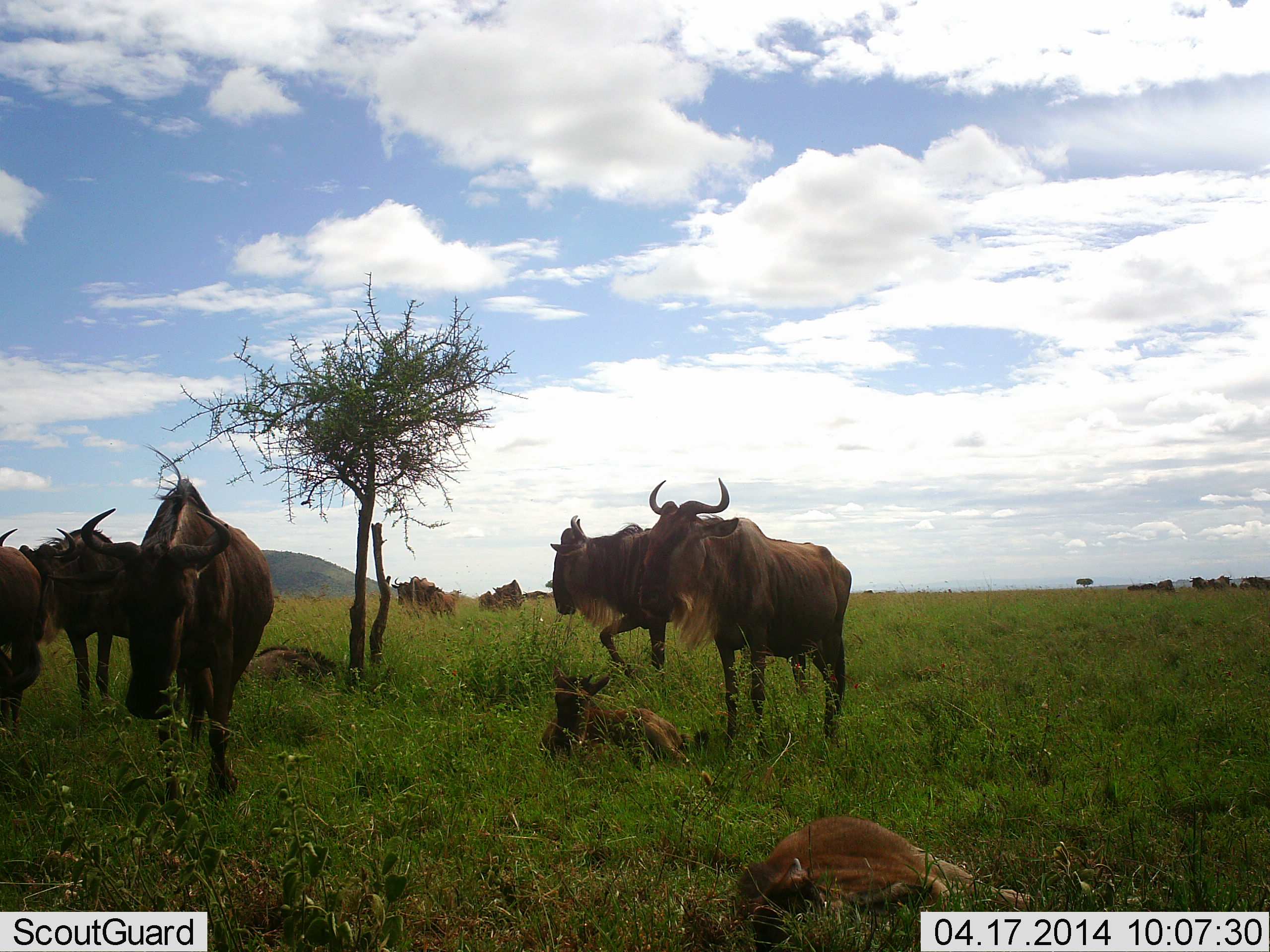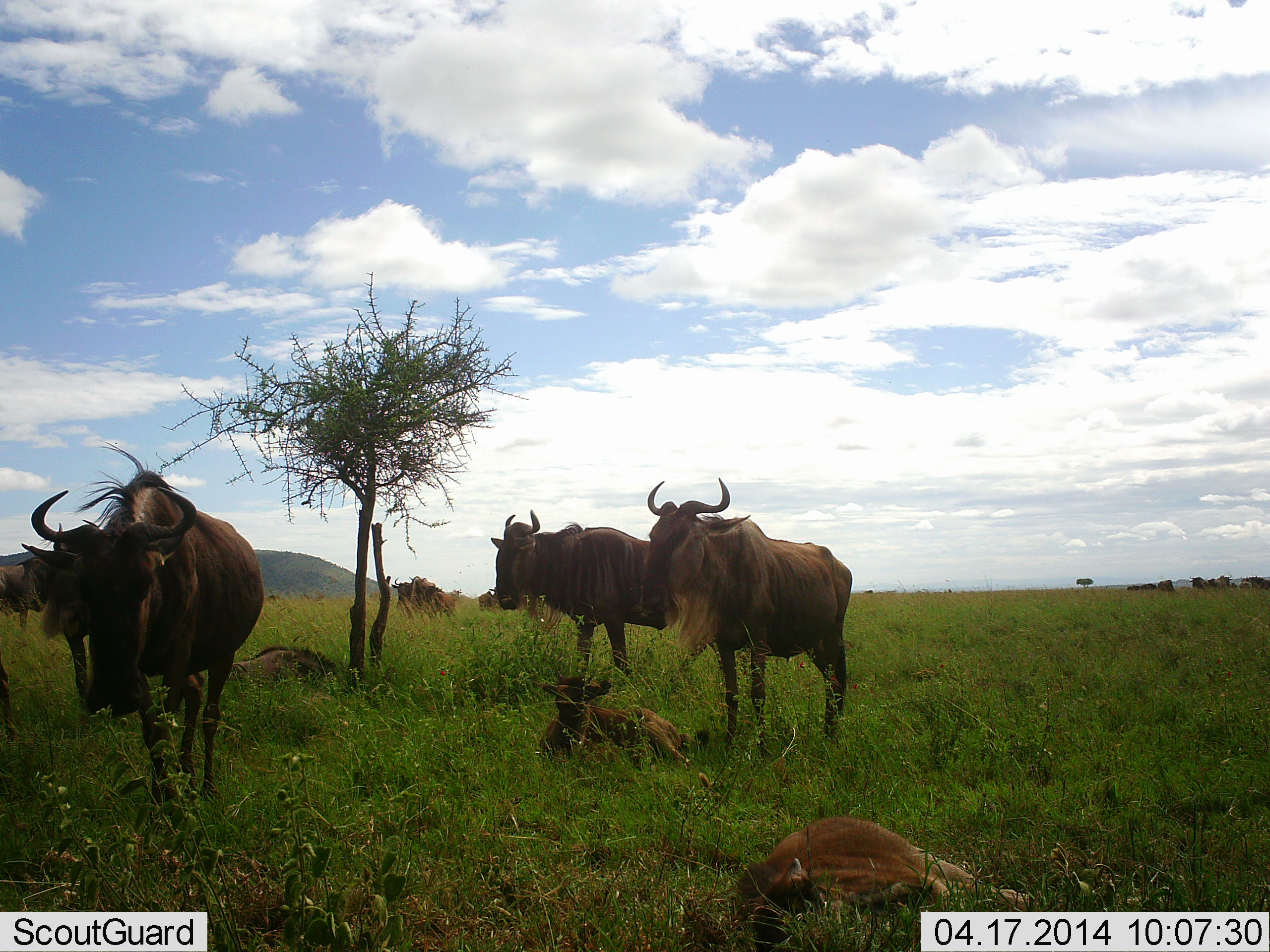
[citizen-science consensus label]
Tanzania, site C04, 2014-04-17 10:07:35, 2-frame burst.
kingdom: Animalia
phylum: Chordata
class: Mammalia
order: Artiodactyla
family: Bovidae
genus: Connochaetes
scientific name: Connochaetes taurinus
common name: blue wildebeest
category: wildebeest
Wildebeest (blue wildebeest) (Connochaetes taurinus), count 11-50. Behavior (volunteer vote fractions): standing 90%, resting 90%, moving 50%, interacting 0%. Young present (vote fraction): 40%. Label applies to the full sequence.